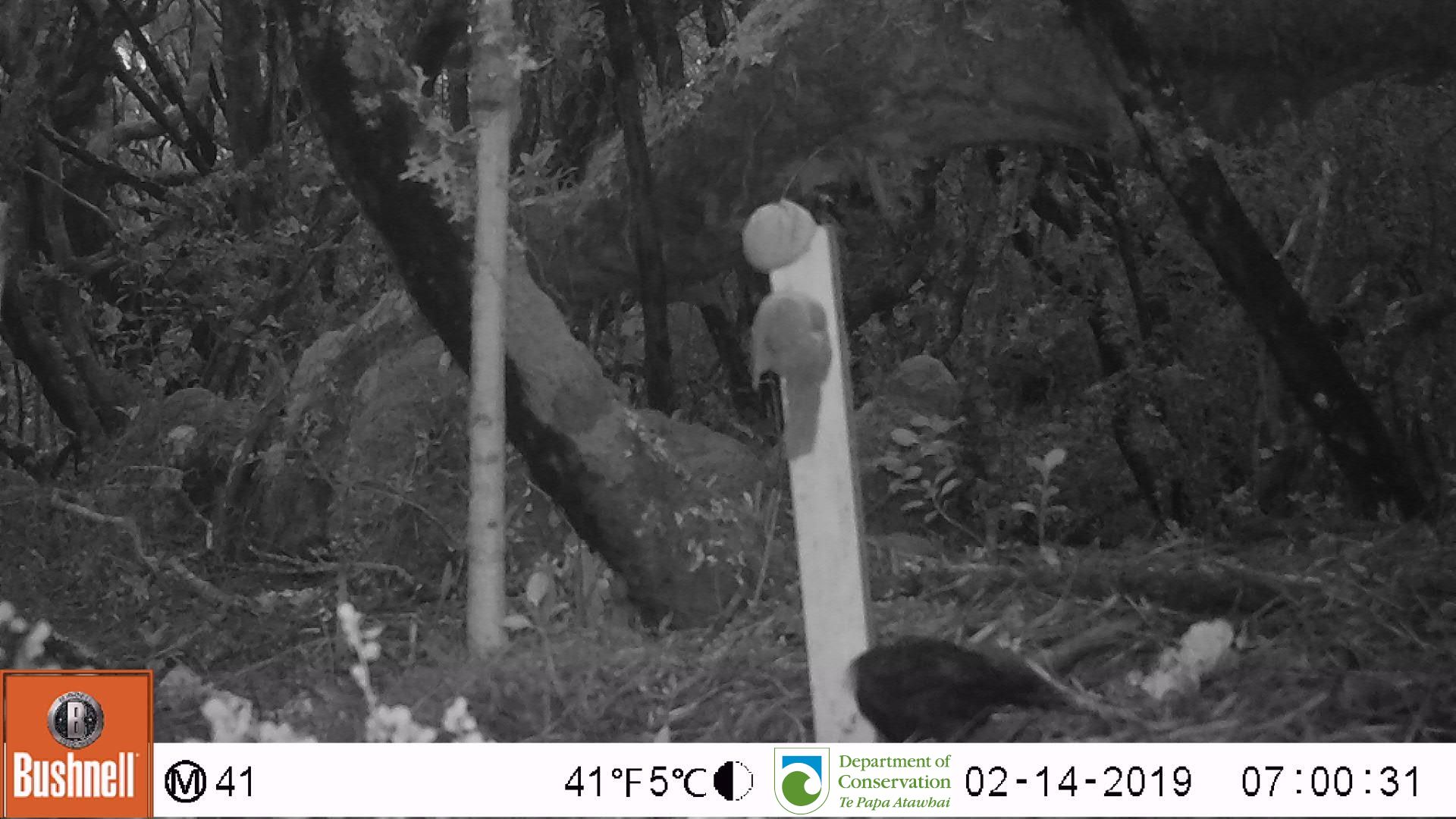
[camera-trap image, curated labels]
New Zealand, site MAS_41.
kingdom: Animalia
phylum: Chordata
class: Aves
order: Passeriformes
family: Turdidae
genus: Turdus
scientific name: Turdus merula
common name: eurasian blackbird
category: blackbird